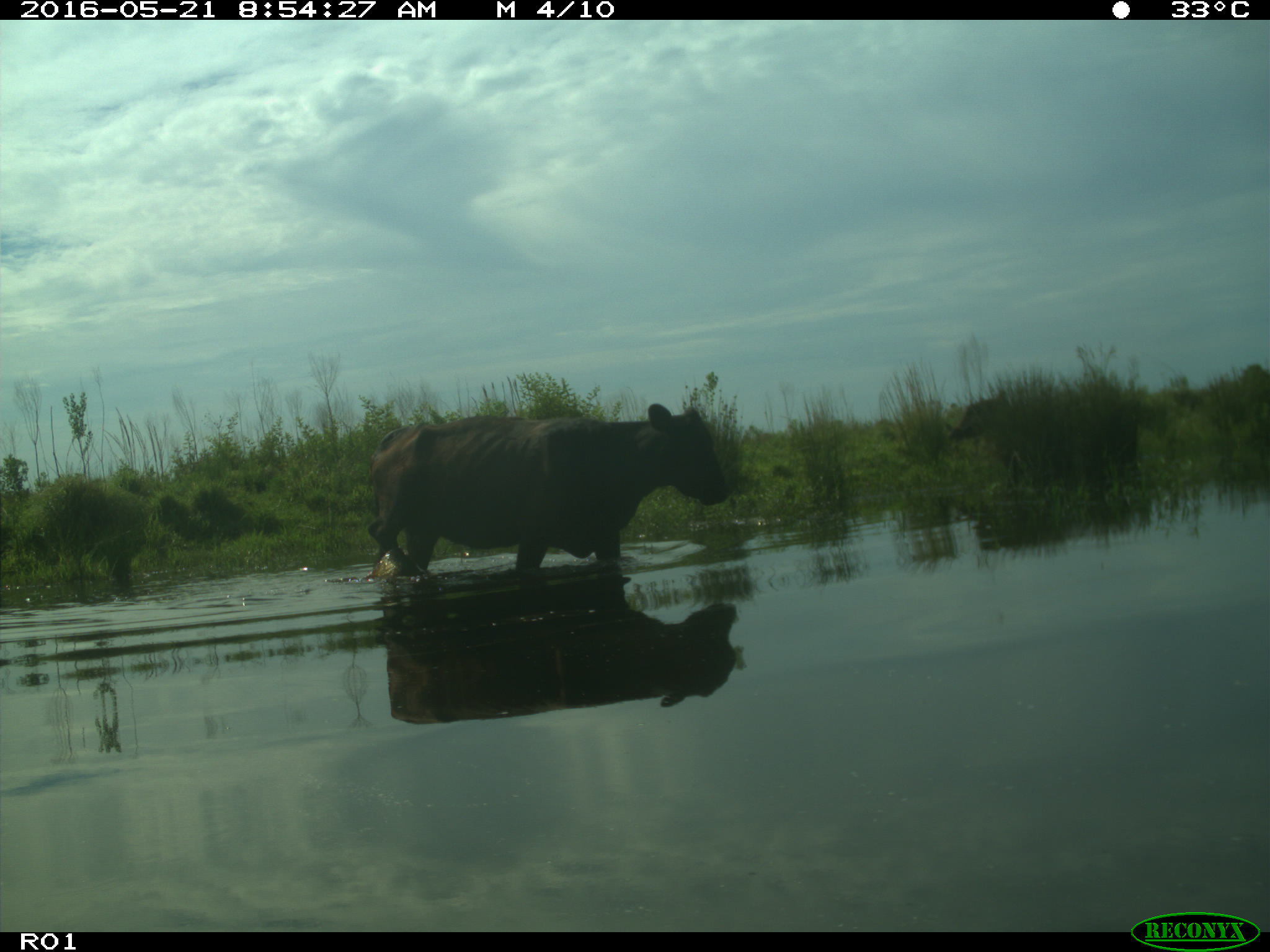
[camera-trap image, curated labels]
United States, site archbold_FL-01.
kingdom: Animalia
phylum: Chordata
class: Mammalia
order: Artiodactyla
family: Bovidae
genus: Bos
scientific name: Bos taurus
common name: domestic cow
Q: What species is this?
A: Bos taurus (domestic cow).